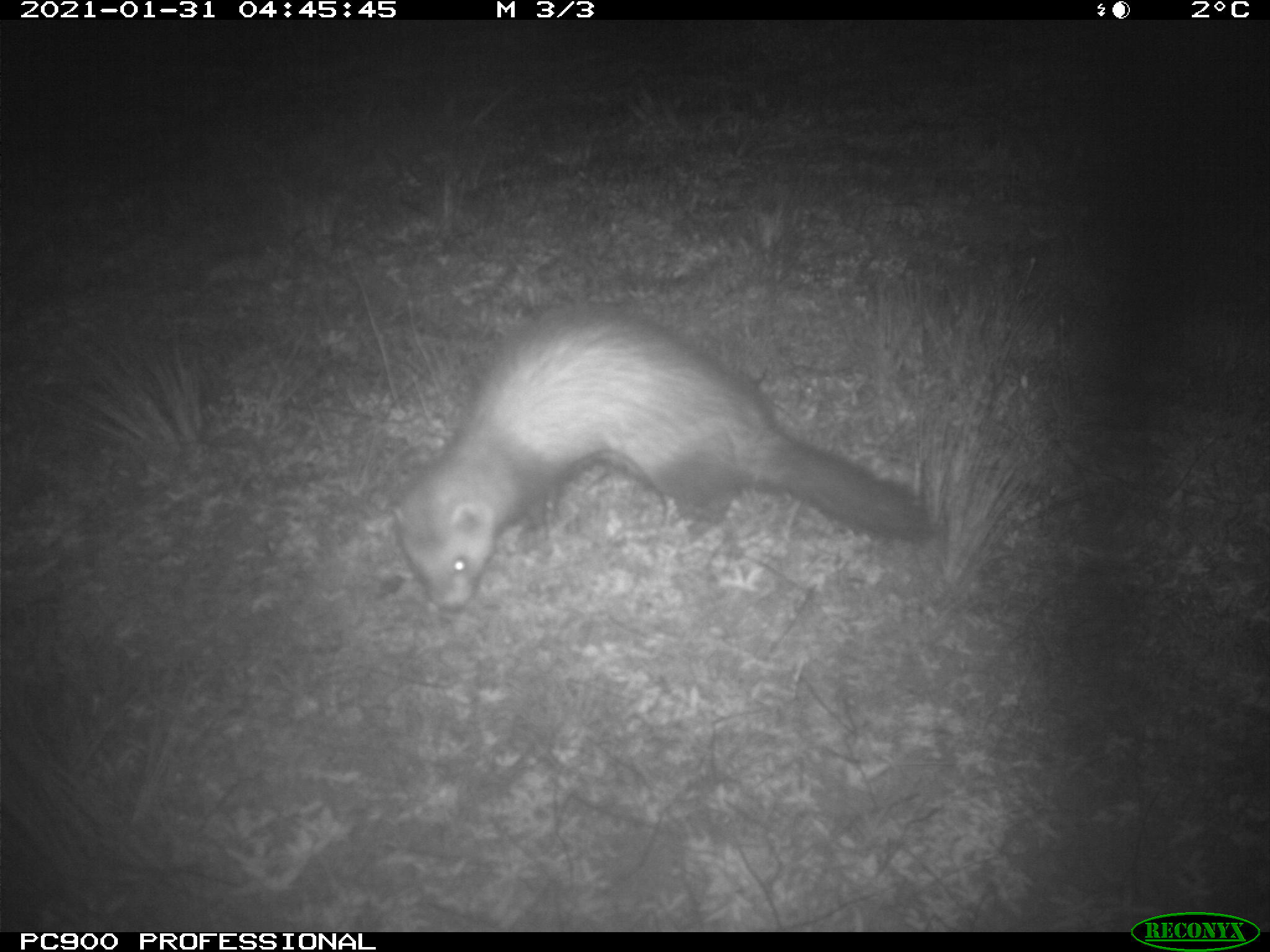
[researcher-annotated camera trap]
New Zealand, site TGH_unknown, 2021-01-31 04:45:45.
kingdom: Animalia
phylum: Chordata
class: Mammalia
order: Carnivora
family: Mustelidae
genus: Mustela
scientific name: Mustela furo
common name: ferret